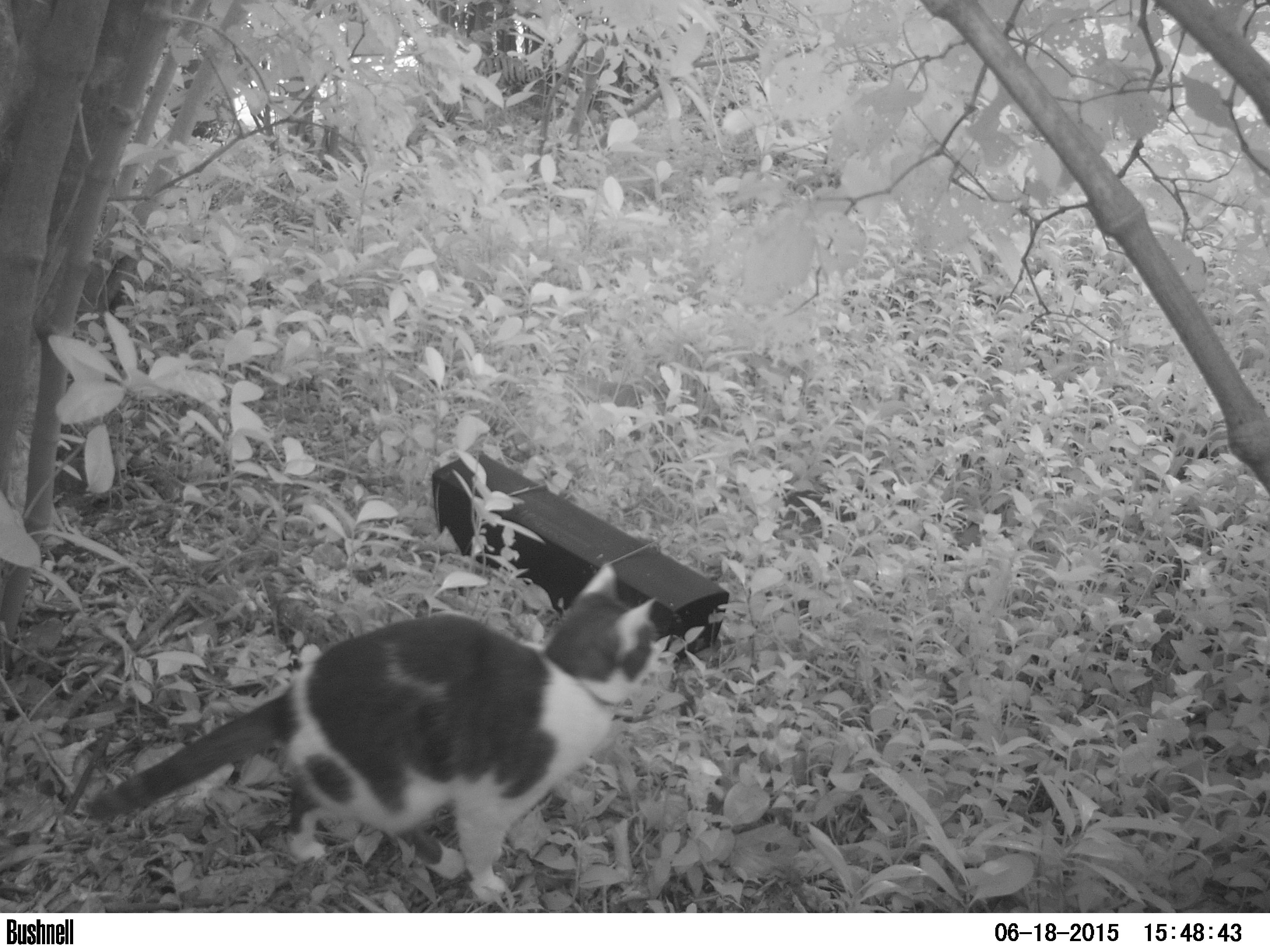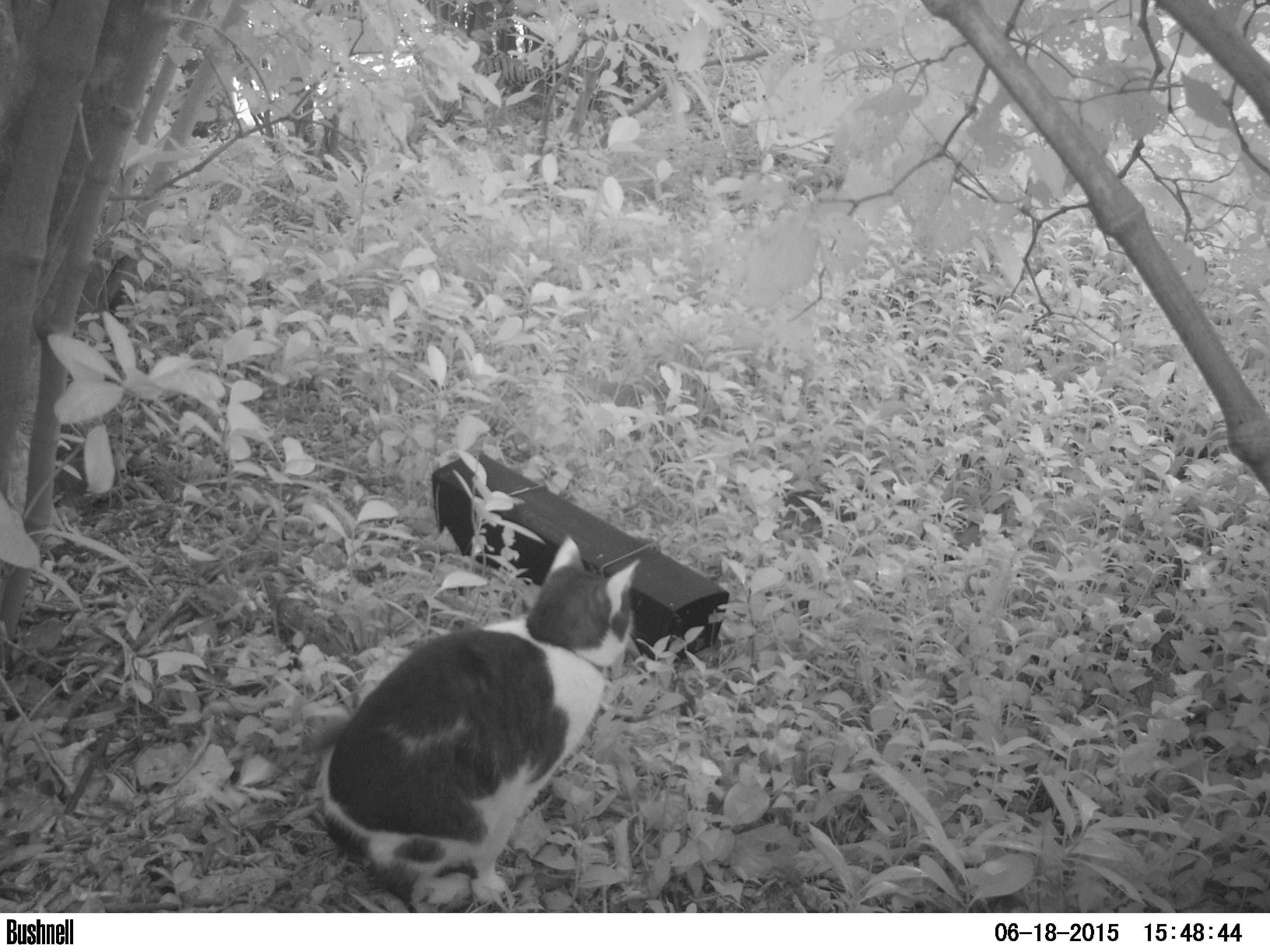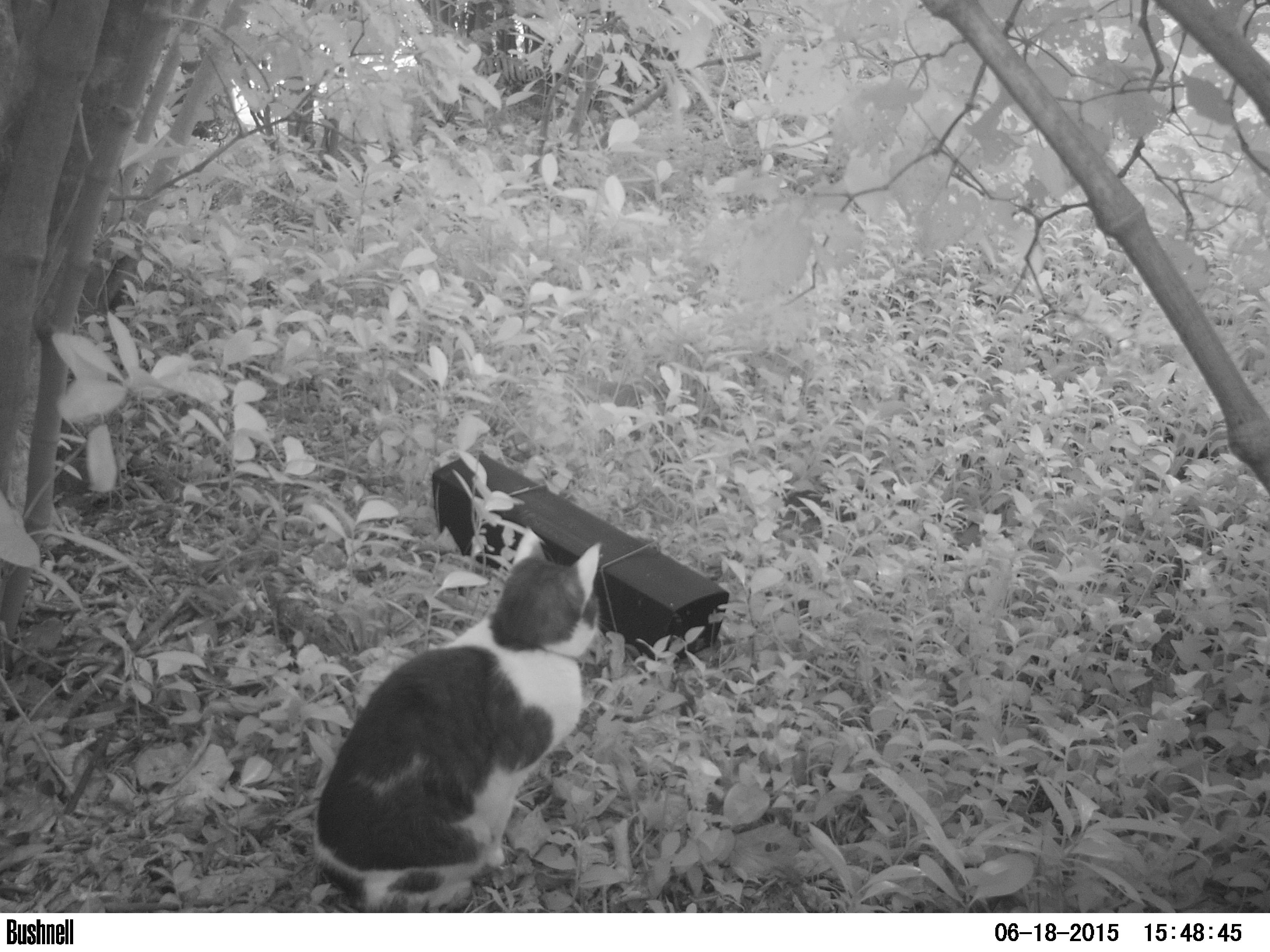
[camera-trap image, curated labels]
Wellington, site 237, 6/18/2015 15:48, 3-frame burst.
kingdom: Animalia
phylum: Chordata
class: Mammalia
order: Carnivora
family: Felidae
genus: Felis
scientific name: Felis catus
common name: cat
Cat (Felis catus).